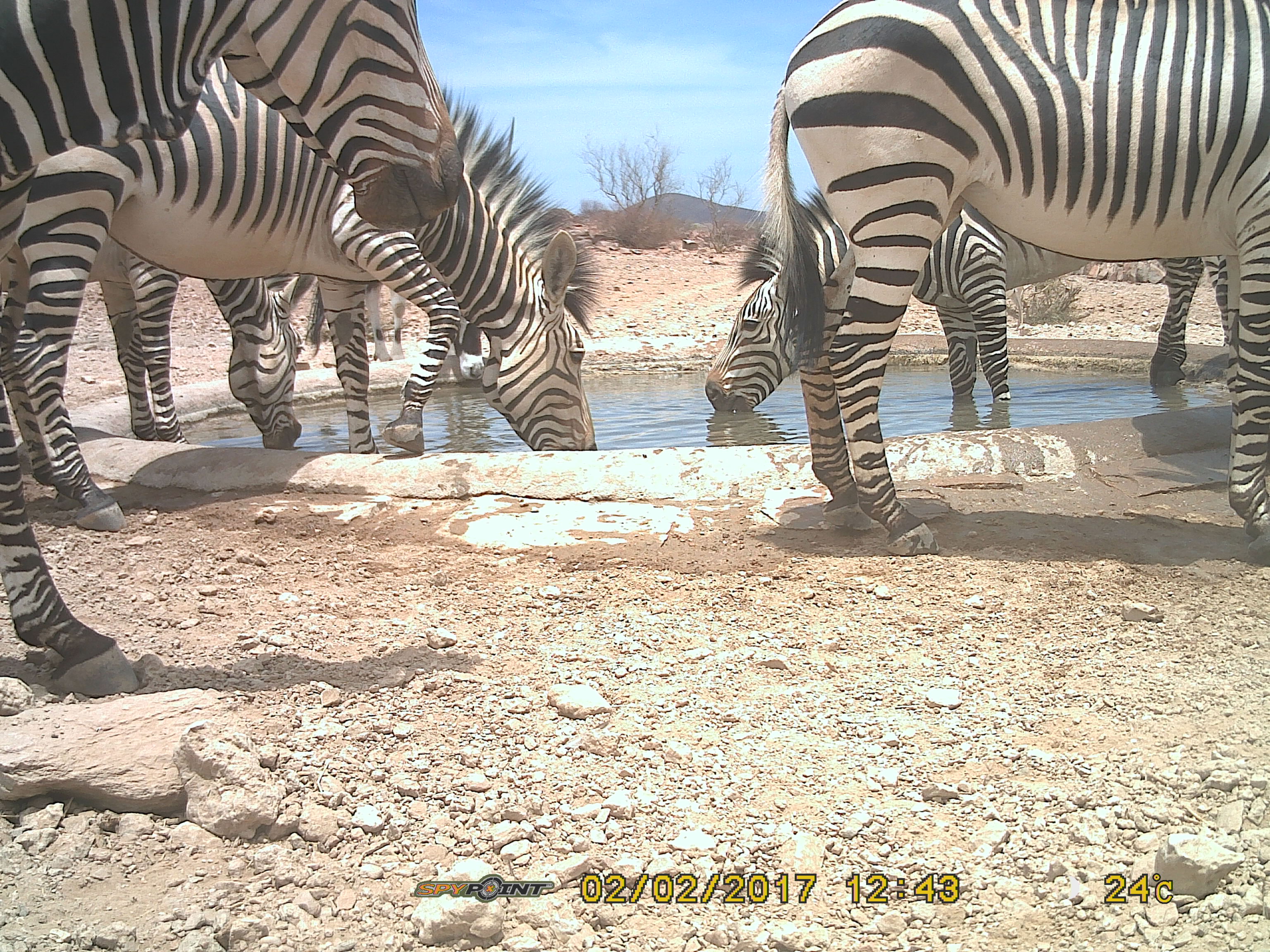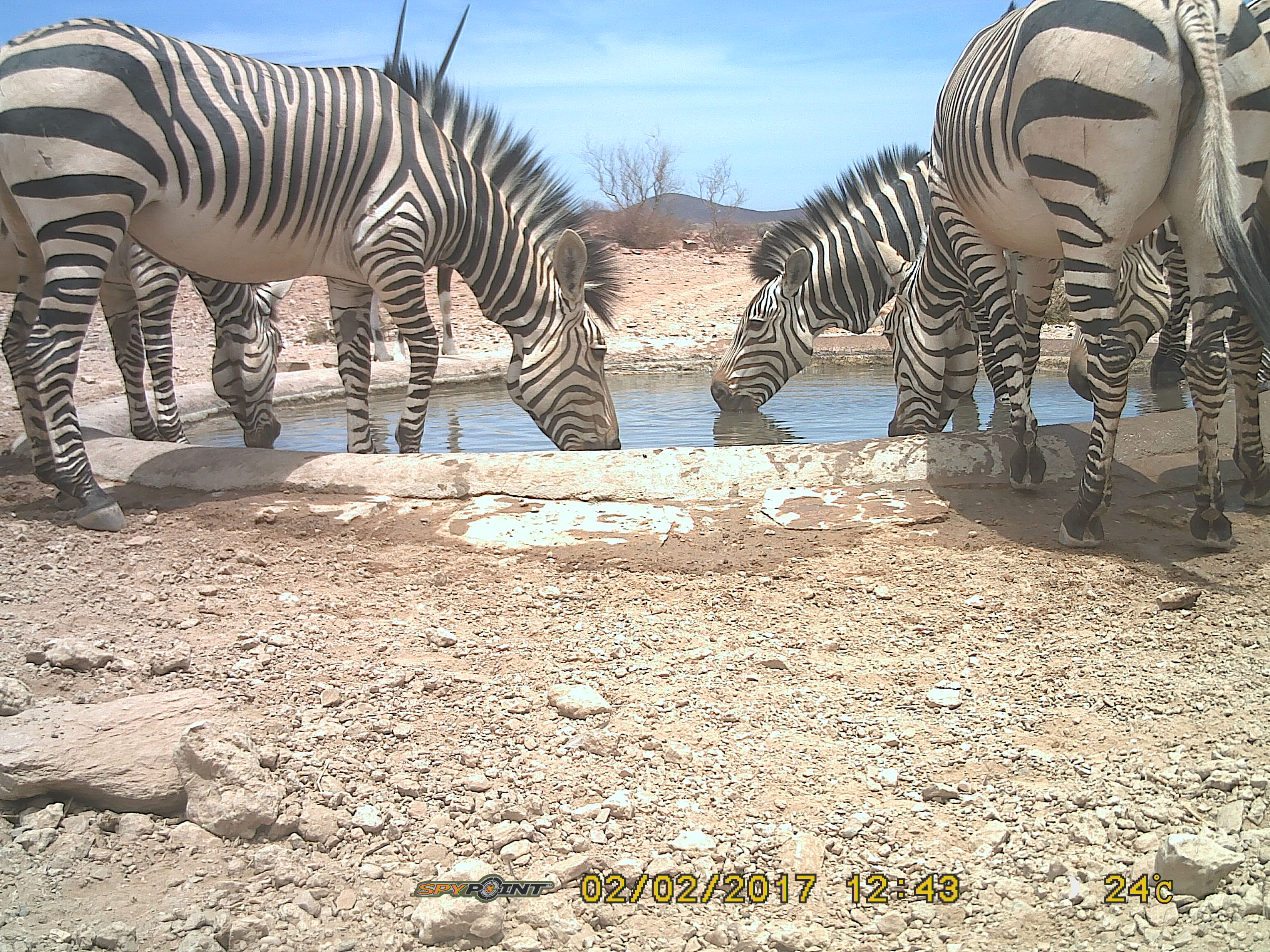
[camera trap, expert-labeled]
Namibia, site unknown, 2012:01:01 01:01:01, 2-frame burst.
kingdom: Animalia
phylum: Chordata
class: Mammalia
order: Perissodactyla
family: Equidae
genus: Equus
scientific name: Equus zebra hartmannae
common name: hartmann's mountain zebra